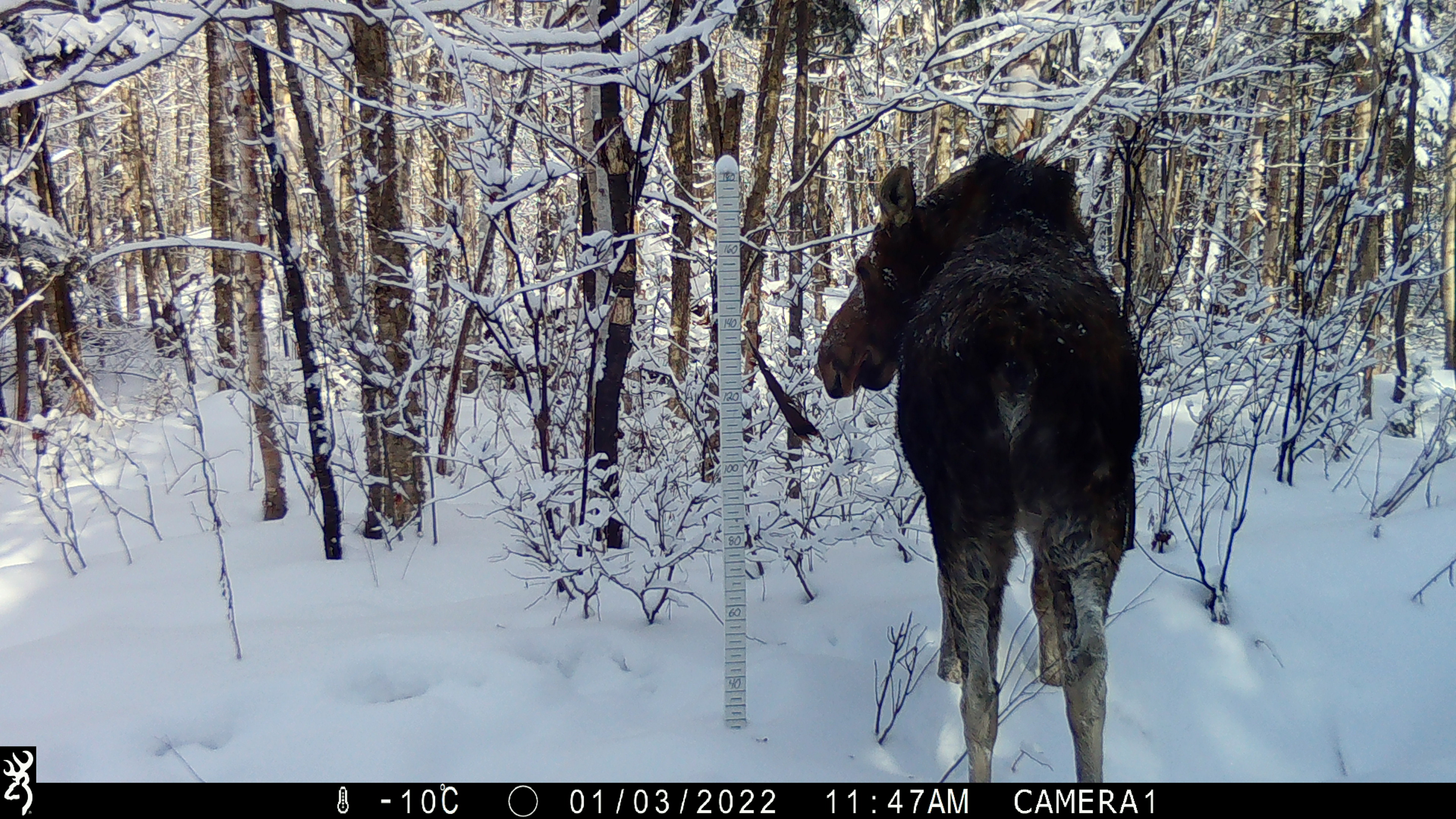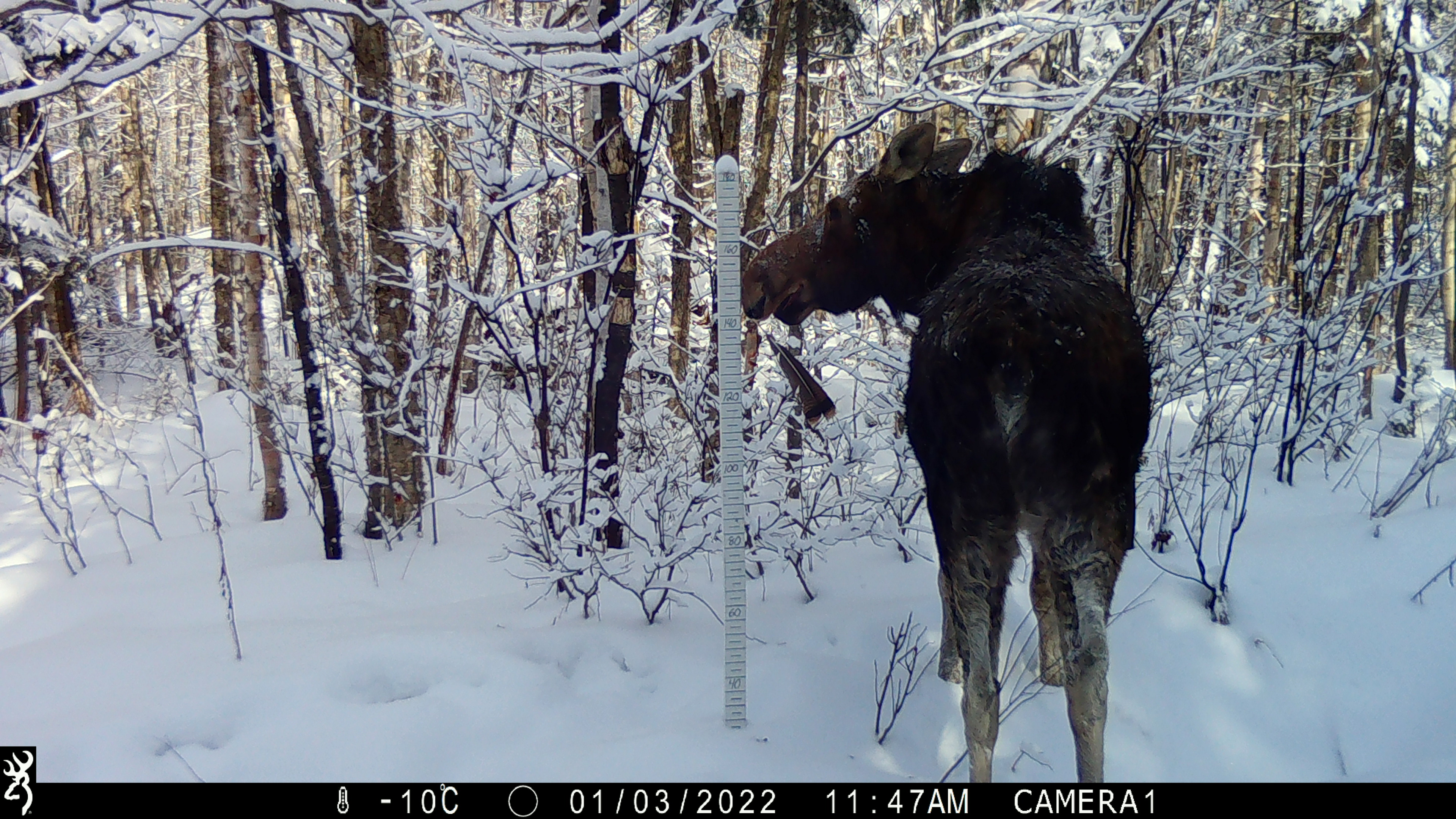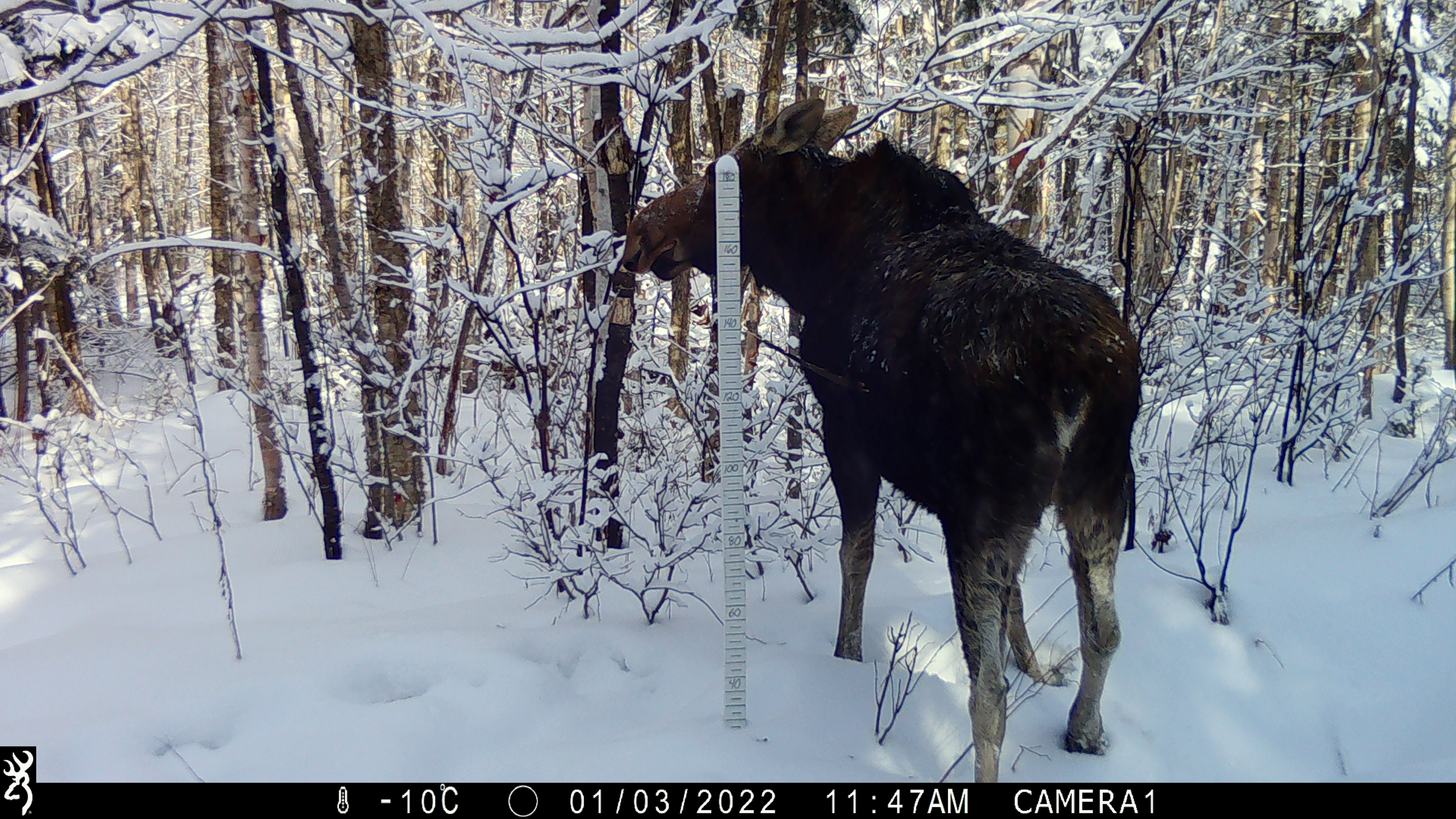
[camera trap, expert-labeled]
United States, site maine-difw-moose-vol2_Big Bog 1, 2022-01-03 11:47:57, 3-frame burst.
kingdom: Animalia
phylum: Chordata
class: Mammalia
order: Artiodactyla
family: Cervidae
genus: Alces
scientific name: Alces alces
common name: moose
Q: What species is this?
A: Moose (Alces alces).